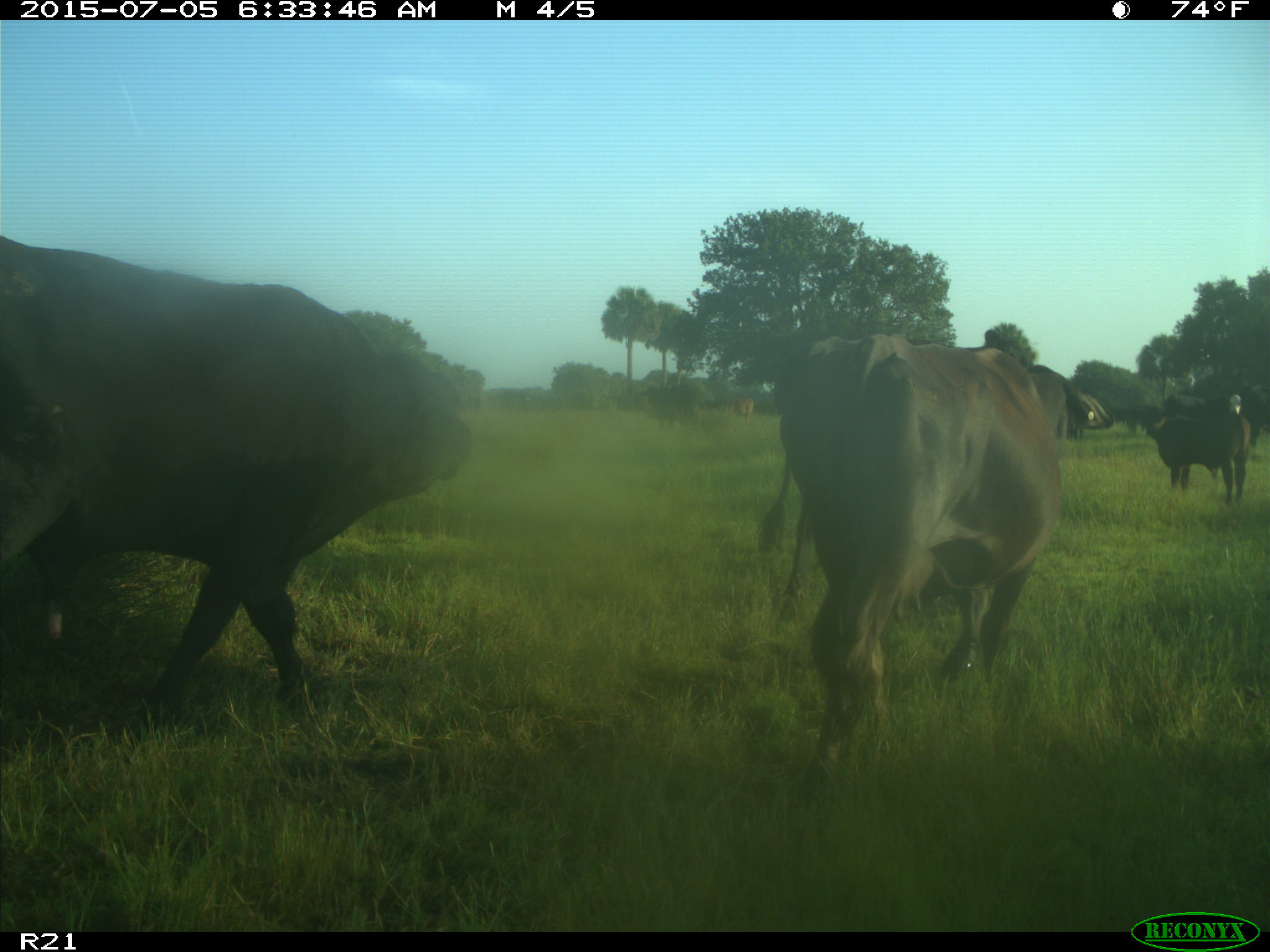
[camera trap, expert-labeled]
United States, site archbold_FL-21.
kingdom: Animalia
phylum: Chordata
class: Mammalia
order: Artiodactyla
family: Bovidae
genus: Bos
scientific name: Bos taurus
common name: domestic cow